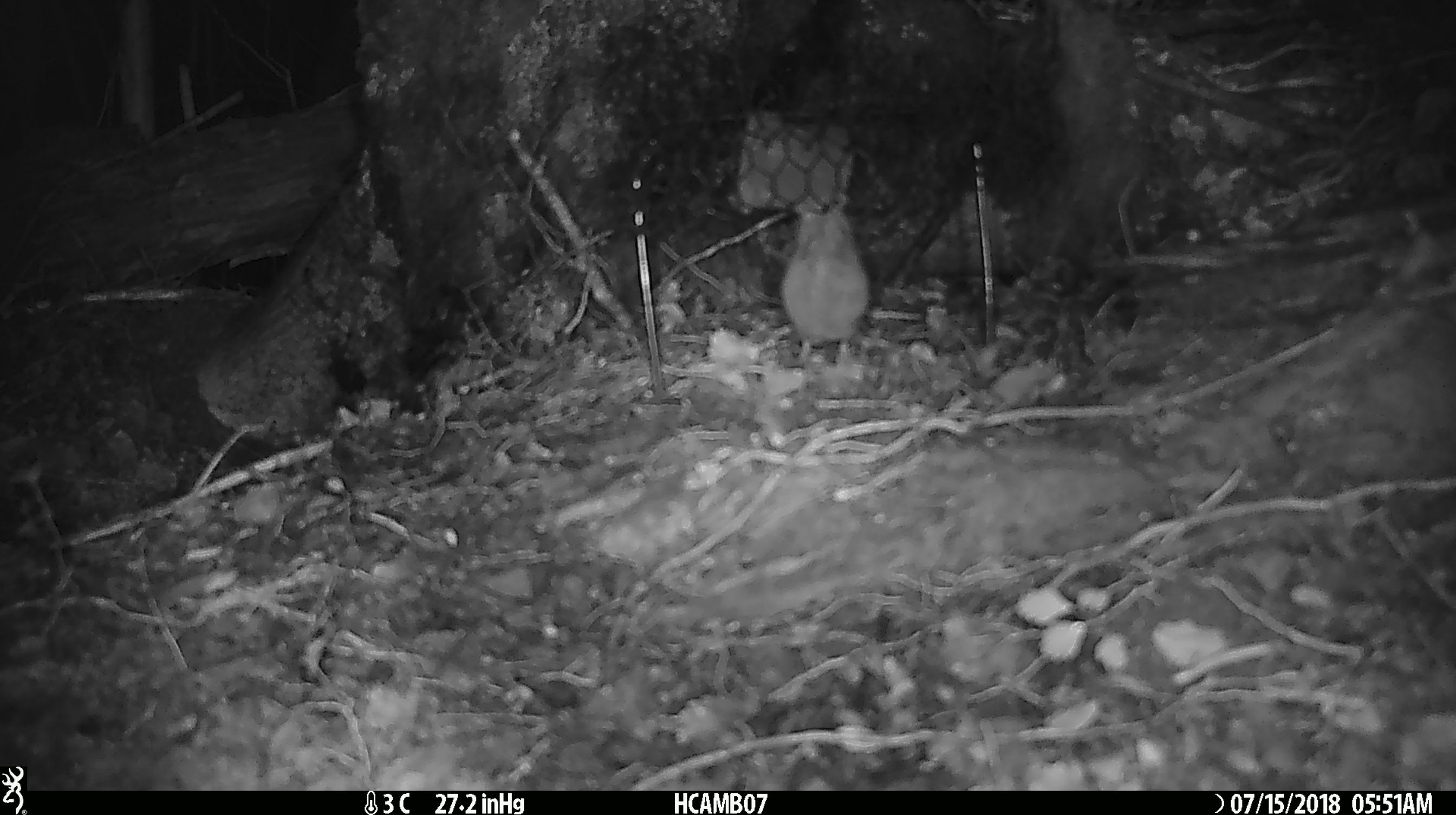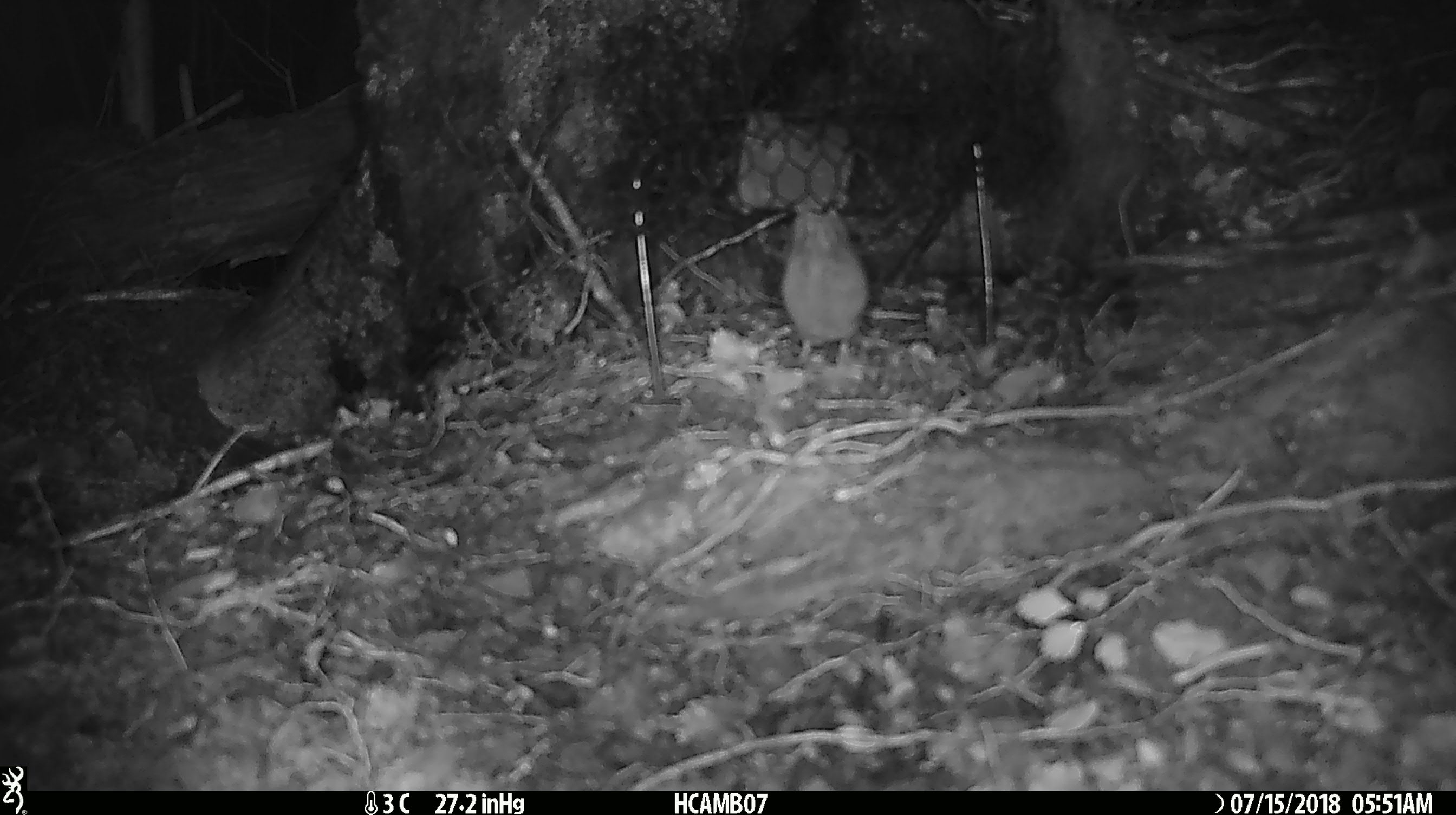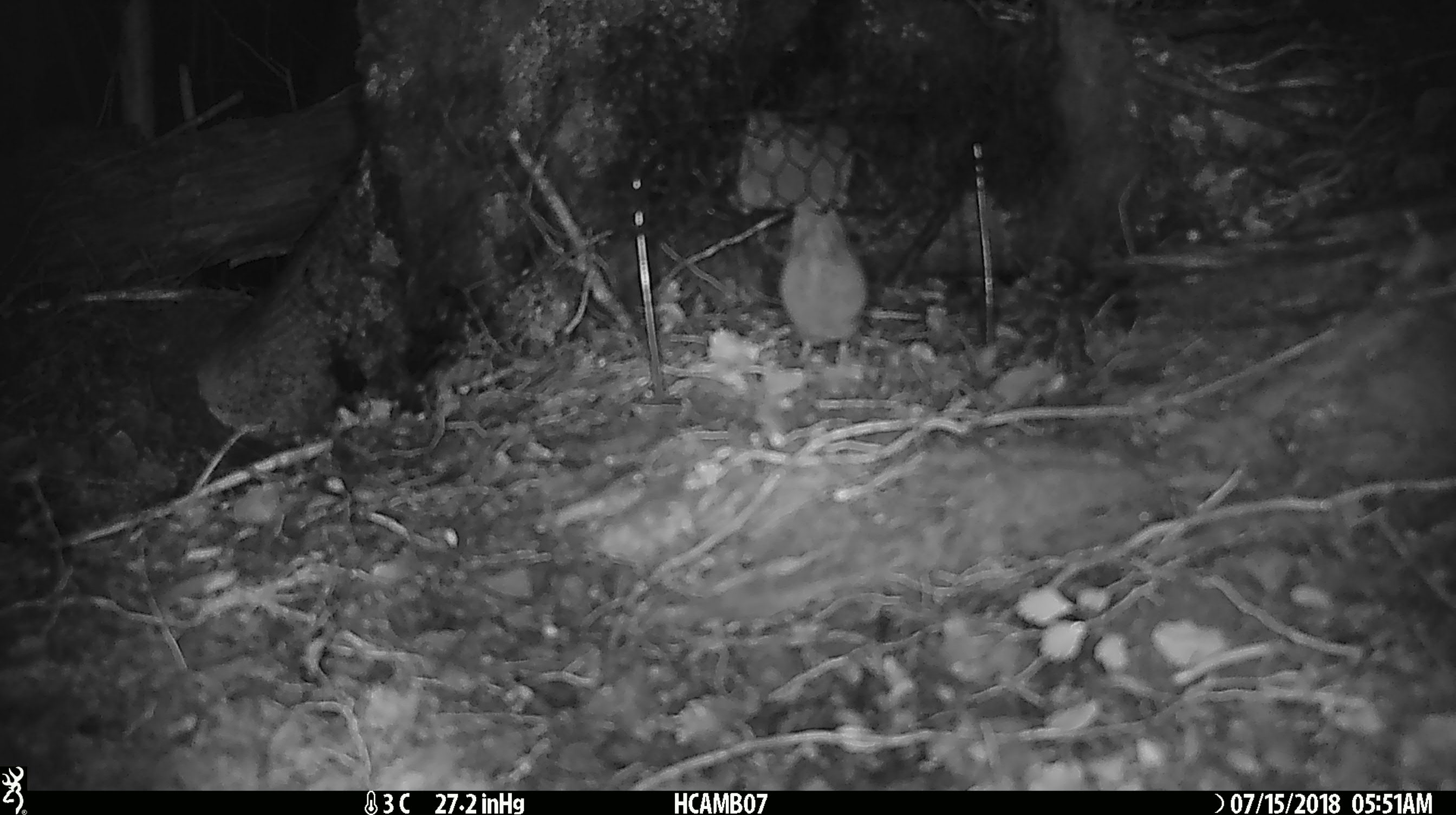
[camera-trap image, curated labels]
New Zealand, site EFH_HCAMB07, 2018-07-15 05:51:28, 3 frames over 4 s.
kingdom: Animalia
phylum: Chordata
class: Mammalia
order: Rodentia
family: Muridae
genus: Mus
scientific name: Mus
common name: mouse